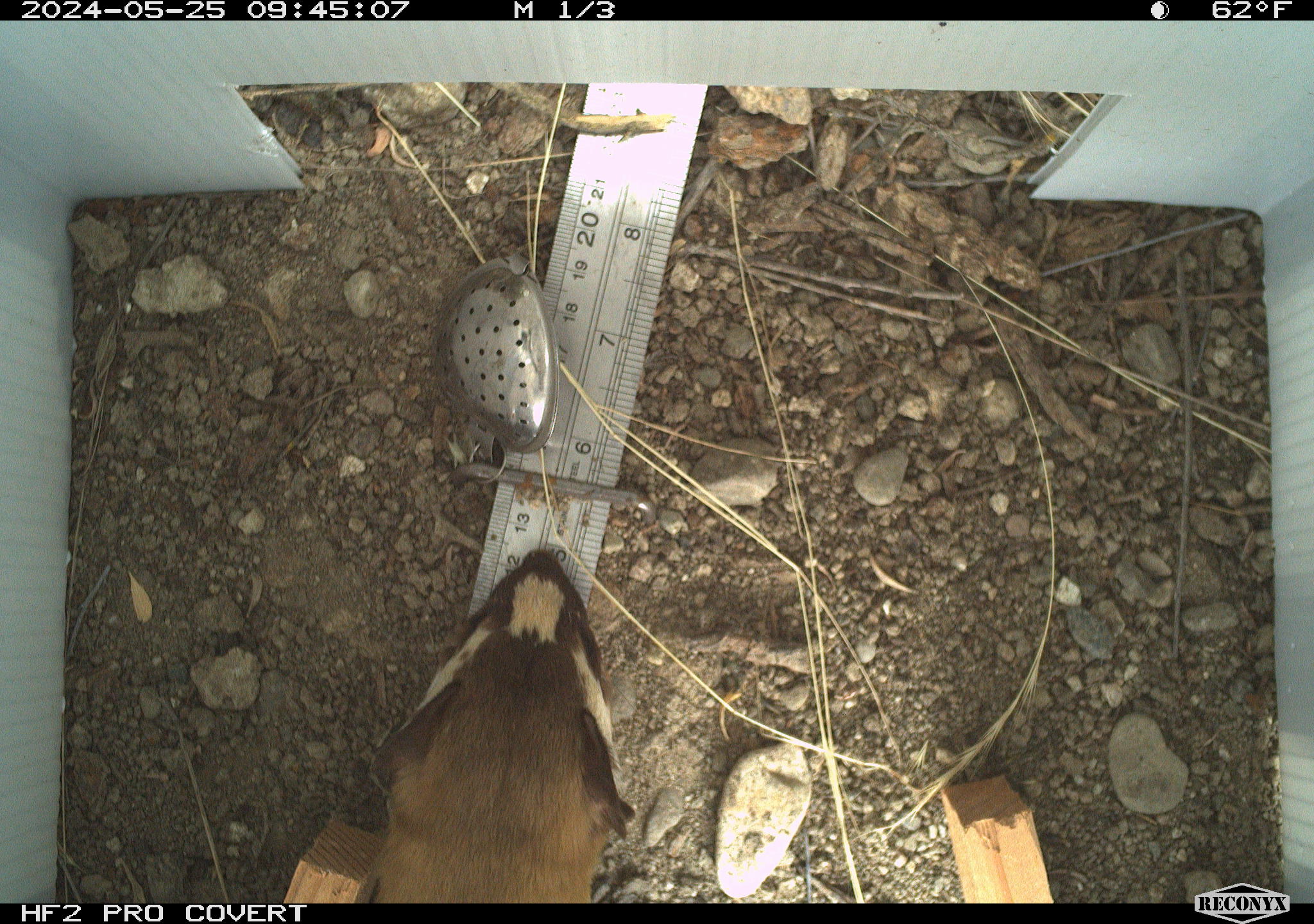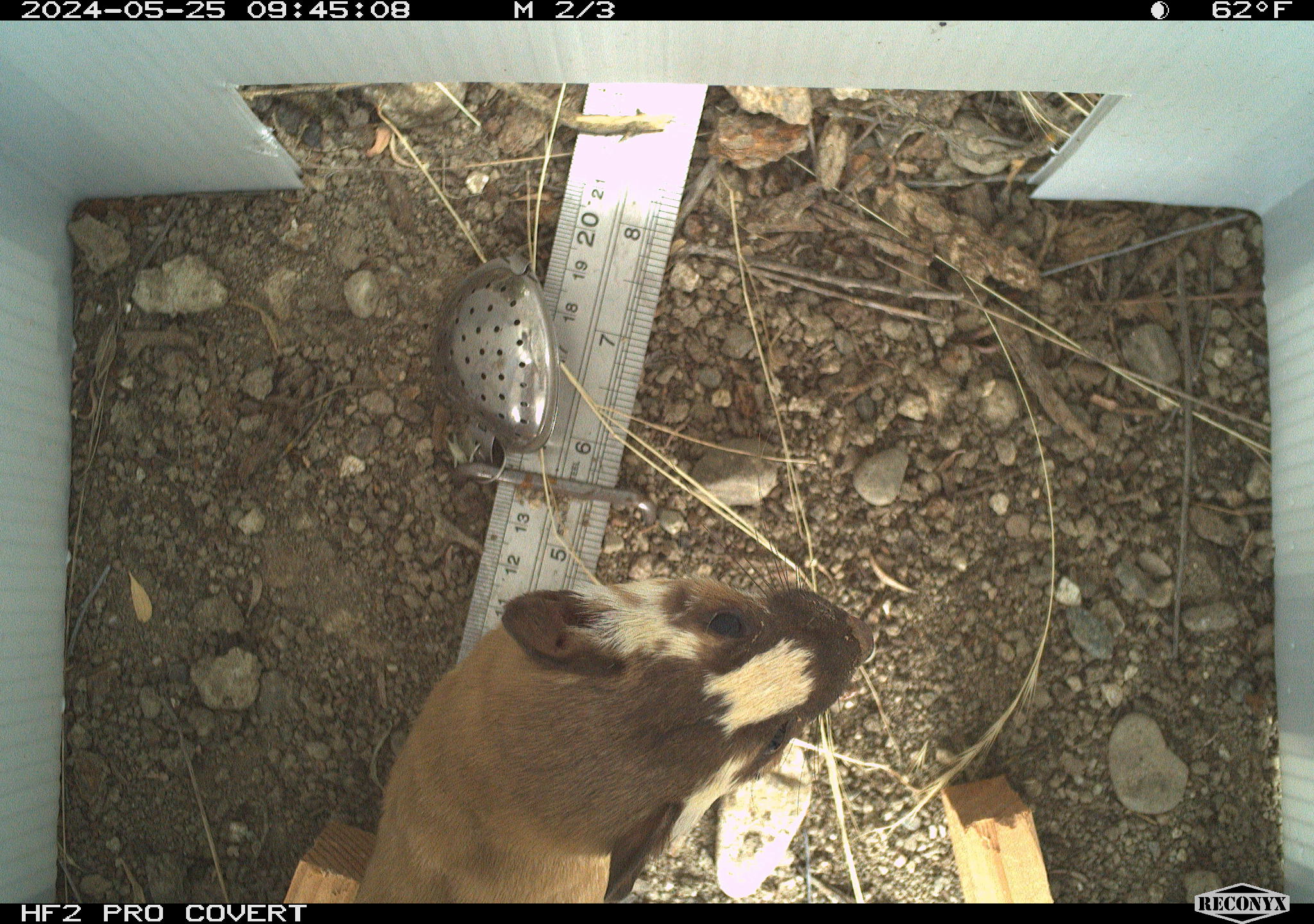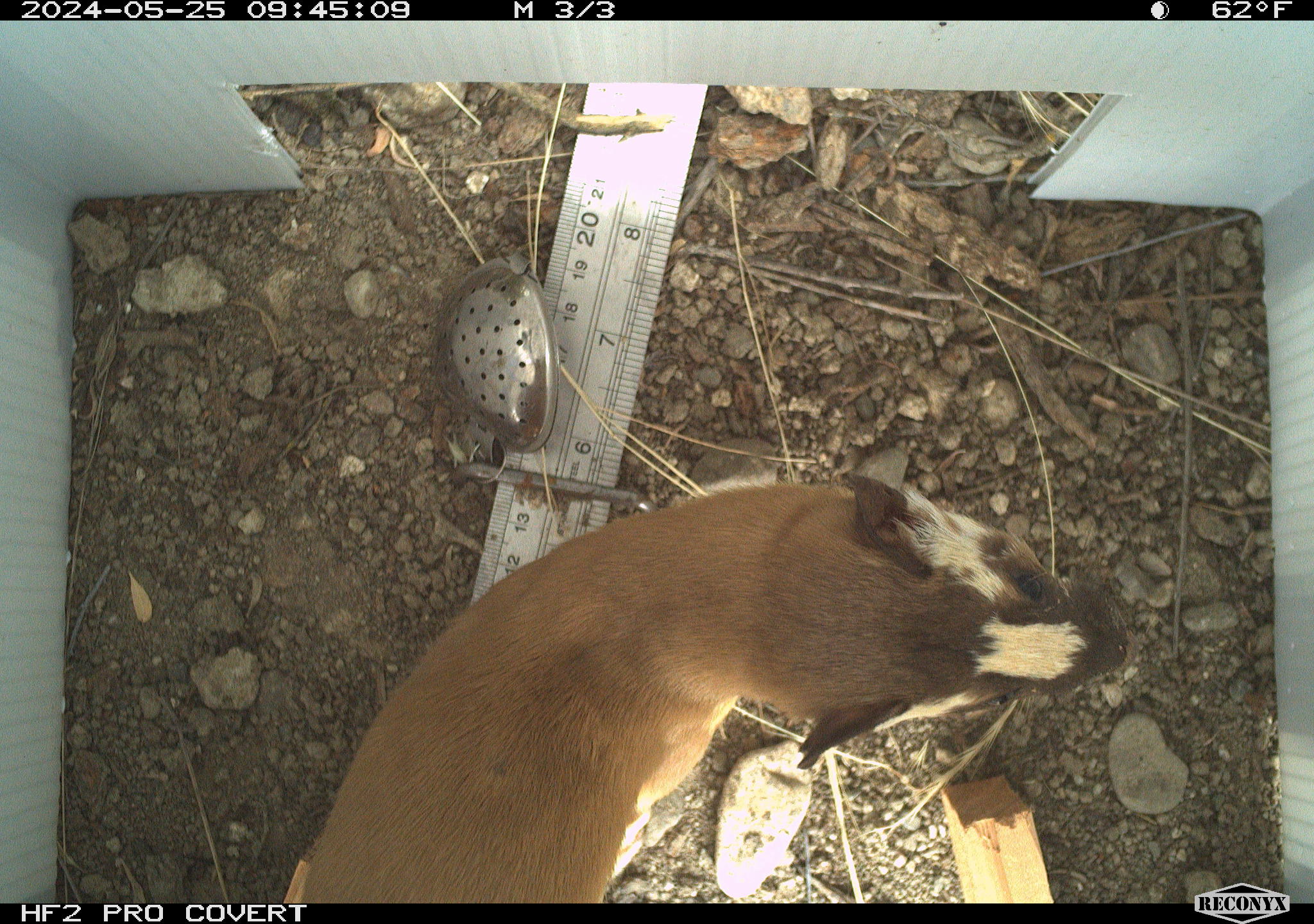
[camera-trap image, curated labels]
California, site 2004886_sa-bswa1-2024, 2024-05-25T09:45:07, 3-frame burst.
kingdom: Animalia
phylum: Chordata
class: Mammalia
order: Carnivora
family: Mustelidae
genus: Neogale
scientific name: Neogale frenata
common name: long-tailed weasel